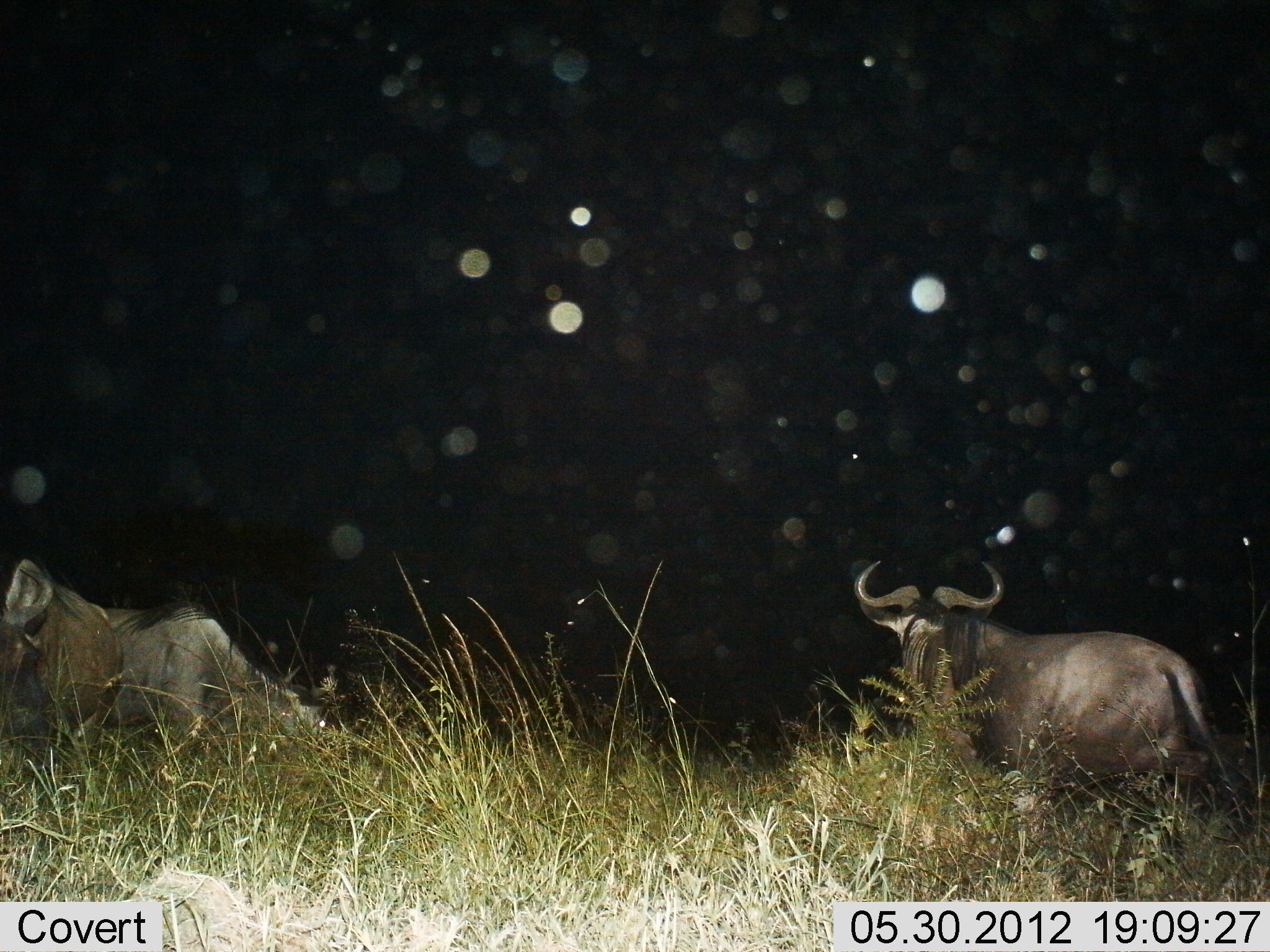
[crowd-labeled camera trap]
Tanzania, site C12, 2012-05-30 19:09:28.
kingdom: Animalia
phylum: Chordata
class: Mammalia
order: Artiodactyla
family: Bovidae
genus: Connochaetes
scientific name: Connochaetes taurinus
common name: blue wildebeest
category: wildebeest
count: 2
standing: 70%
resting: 20%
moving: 10%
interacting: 0%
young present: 0%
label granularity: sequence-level